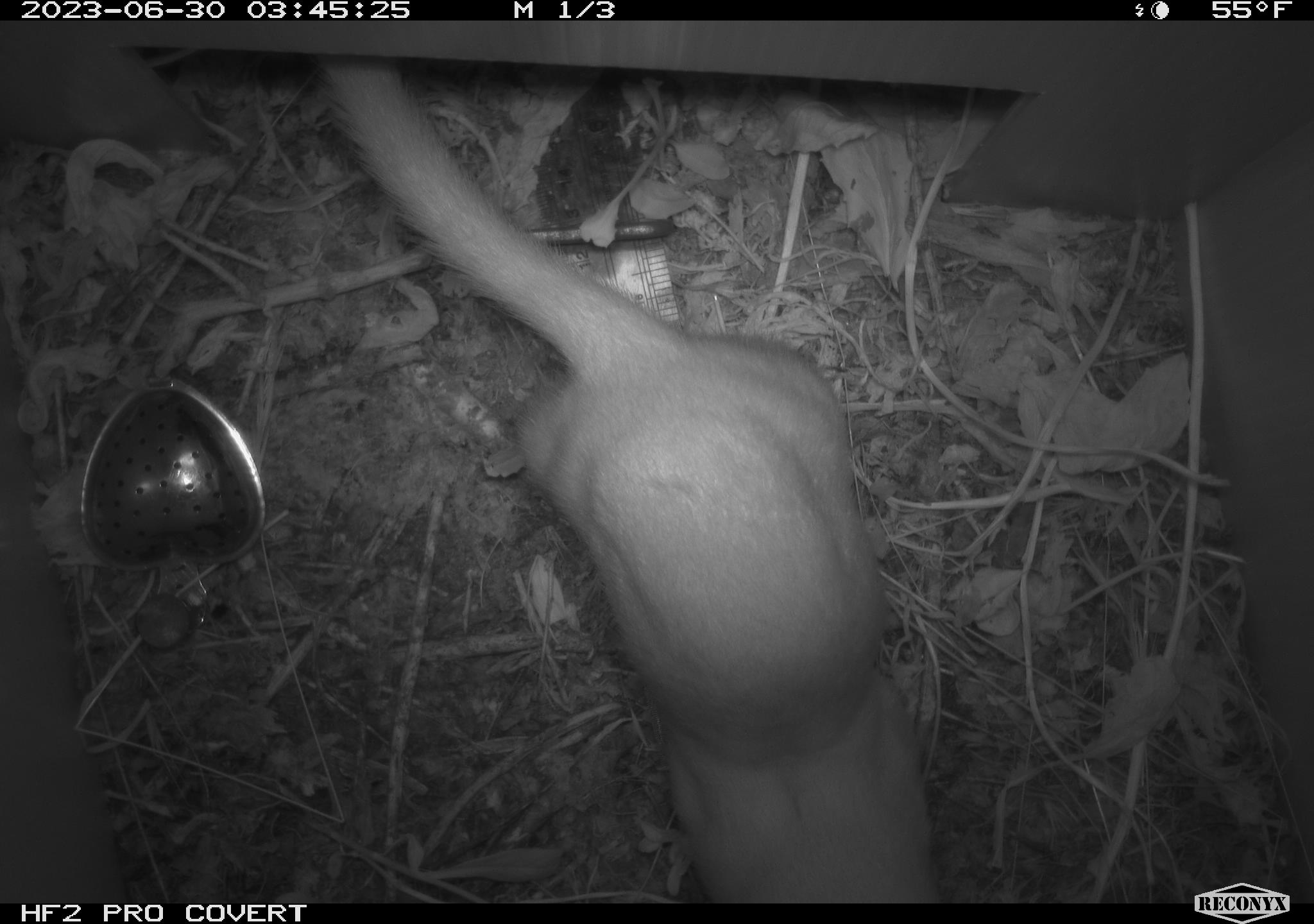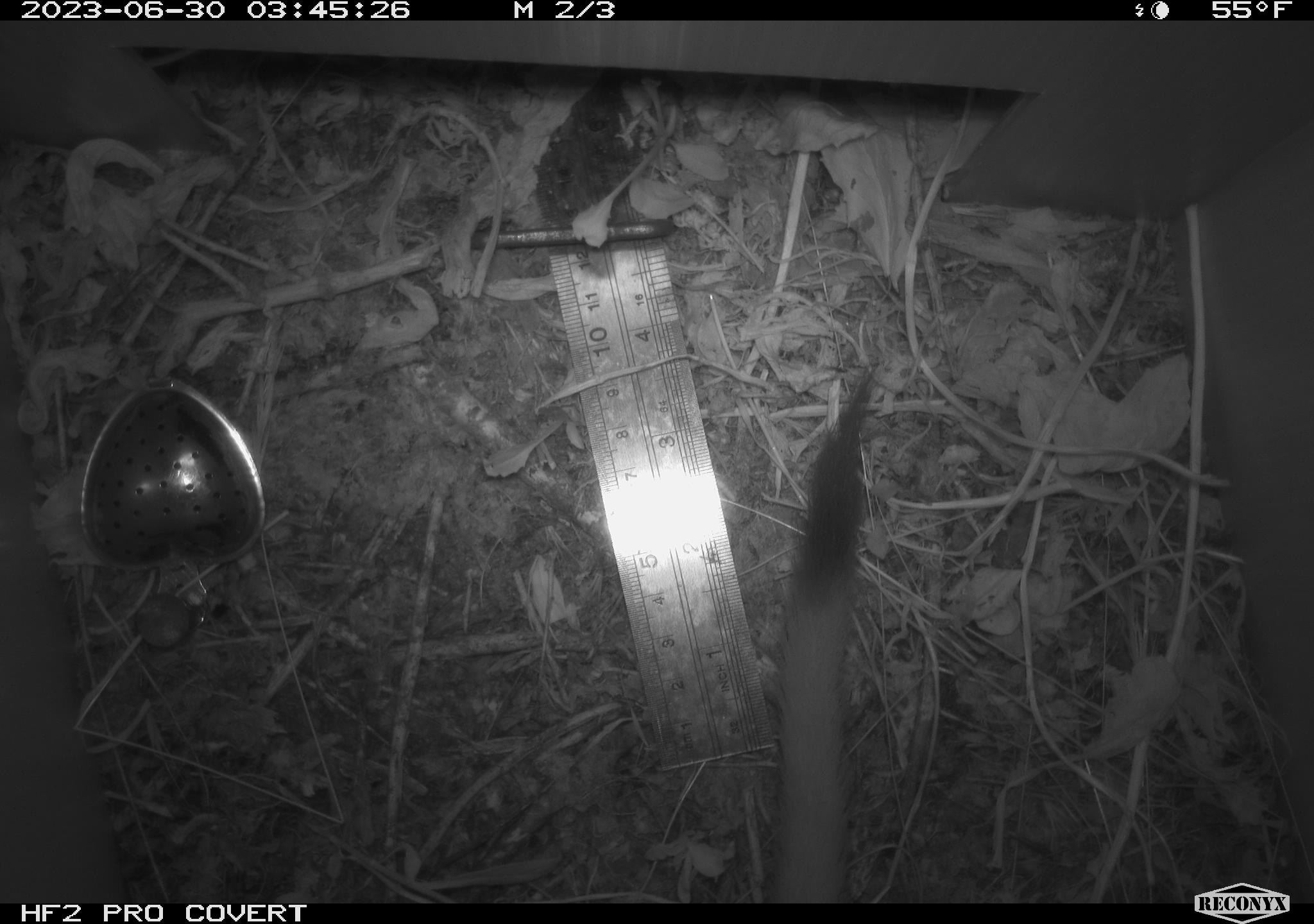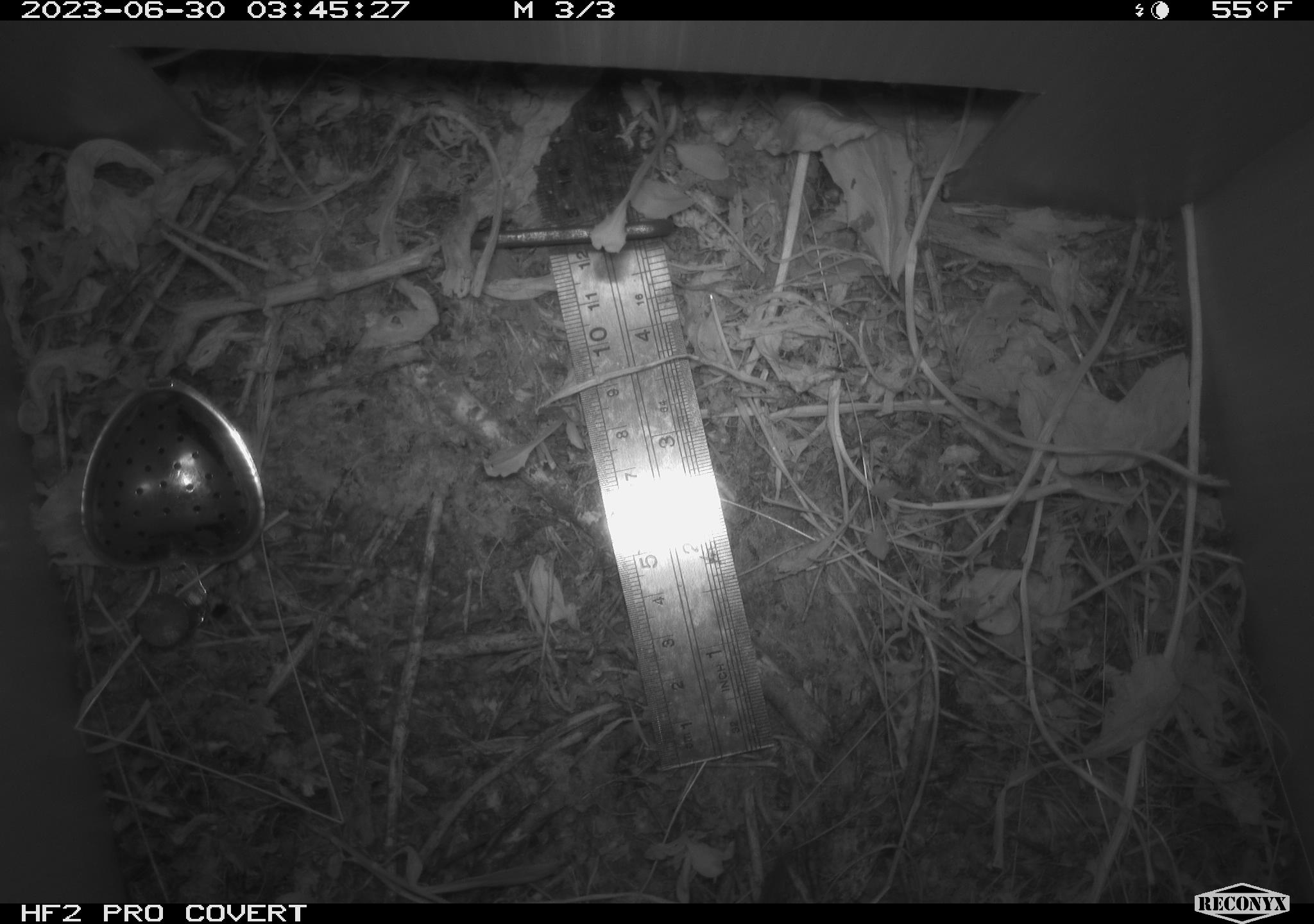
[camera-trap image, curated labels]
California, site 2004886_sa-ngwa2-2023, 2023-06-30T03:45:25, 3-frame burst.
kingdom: Animalia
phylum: Chordata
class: Mammalia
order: Carnivora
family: Mustelidae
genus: Neogale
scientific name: Neogale frenata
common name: long-tailed weasel